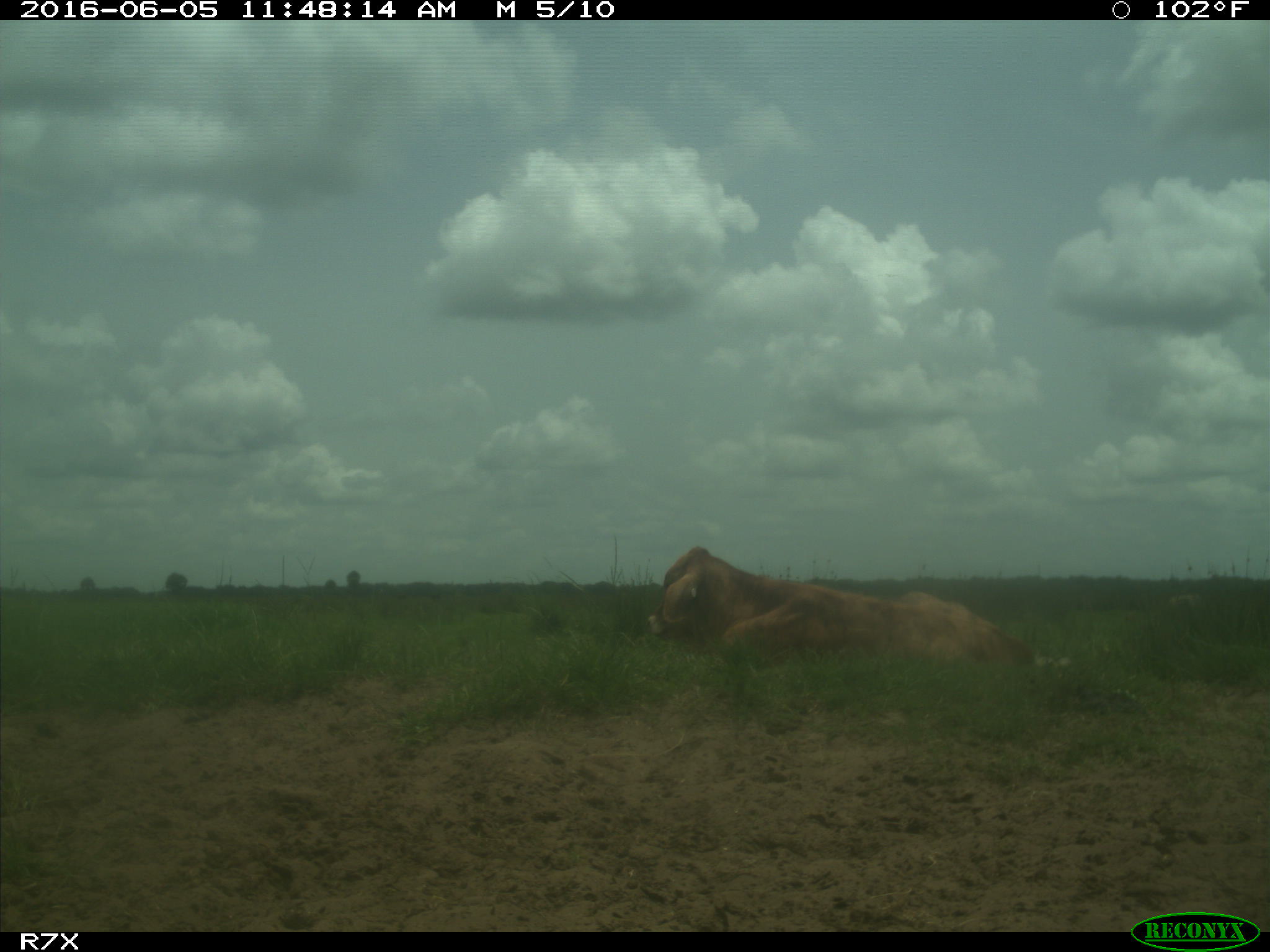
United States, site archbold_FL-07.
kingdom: Animalia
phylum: Chordata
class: Mammalia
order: Artiodactyla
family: Bovidae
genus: Bos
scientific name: Bos taurus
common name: domestic cow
Bos taurus (domestic cow).